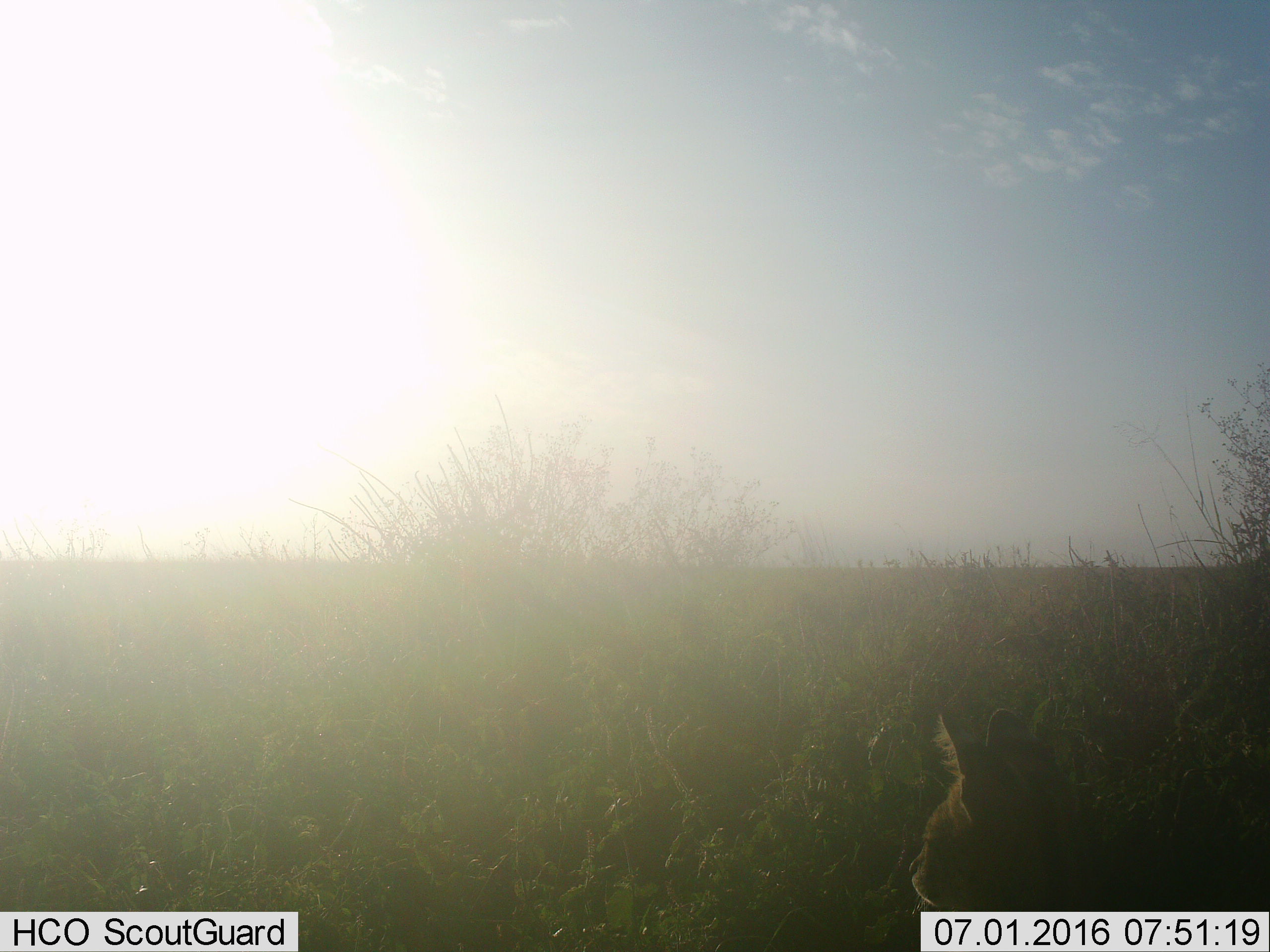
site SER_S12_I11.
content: unidentified animal